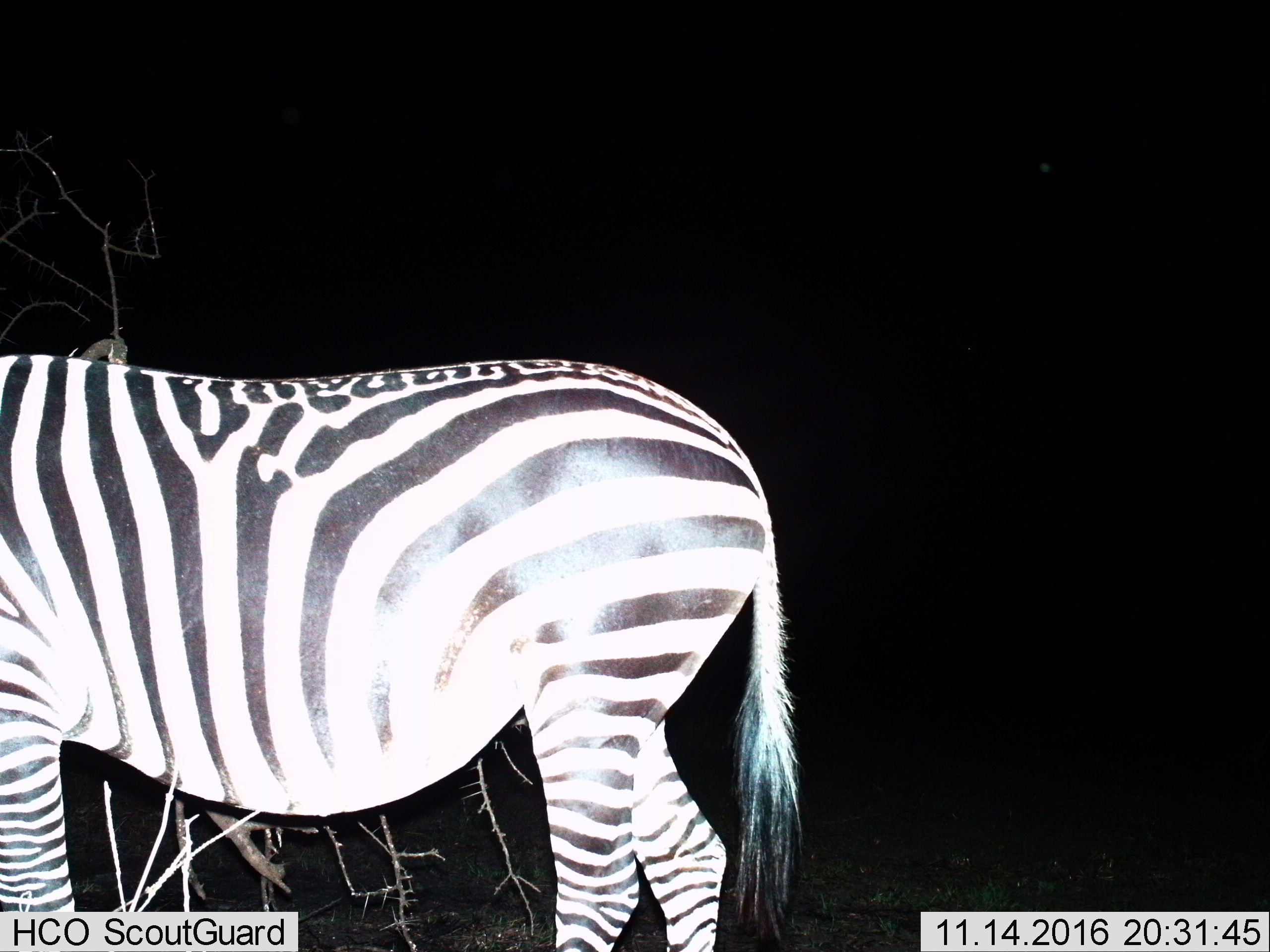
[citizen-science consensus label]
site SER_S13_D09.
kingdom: Animalia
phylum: Chordata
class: Mammalia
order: Perissodactyla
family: Equidae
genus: Equus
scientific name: Equus quagga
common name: plains zebra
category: zebraplains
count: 1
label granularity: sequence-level